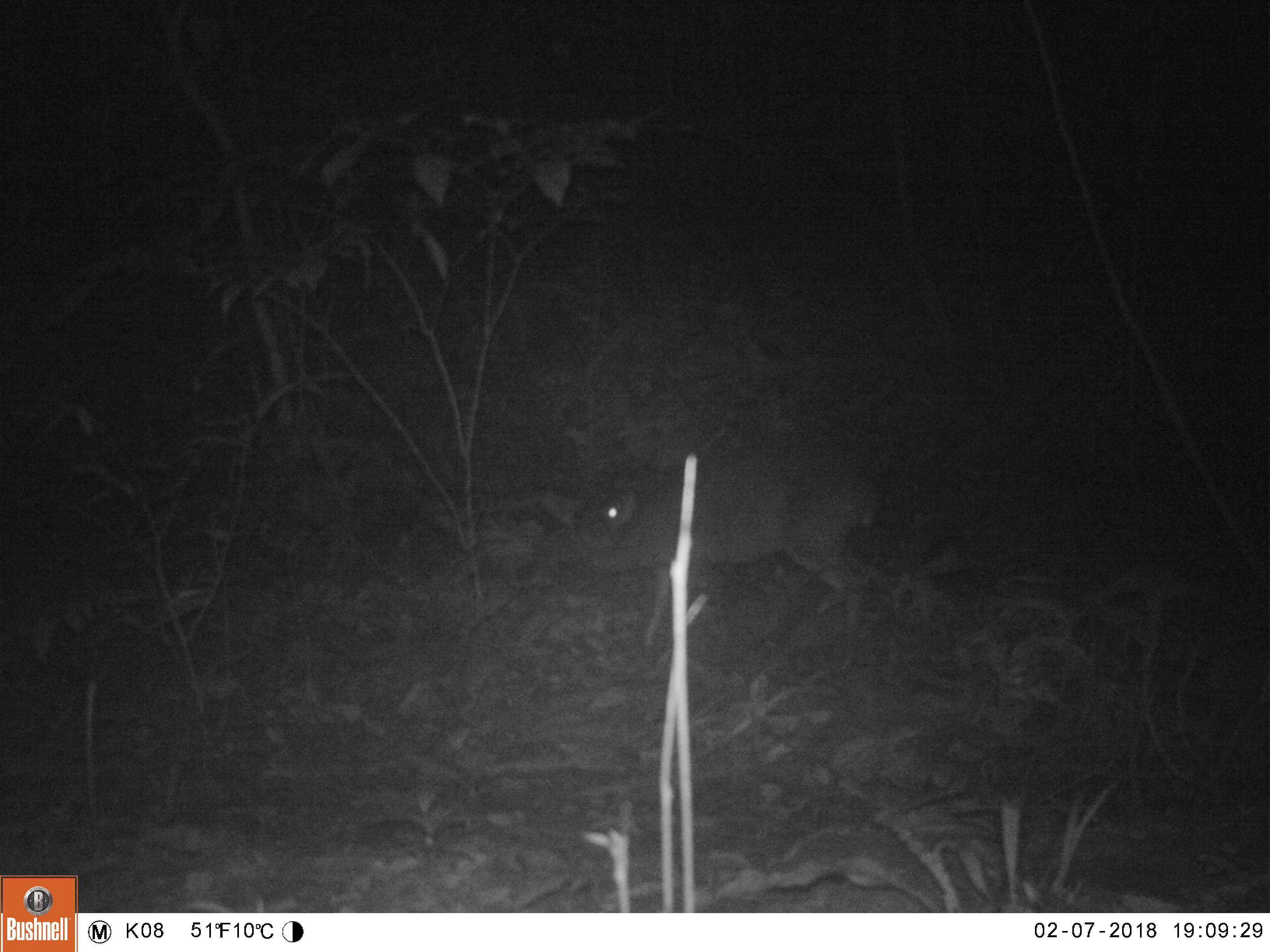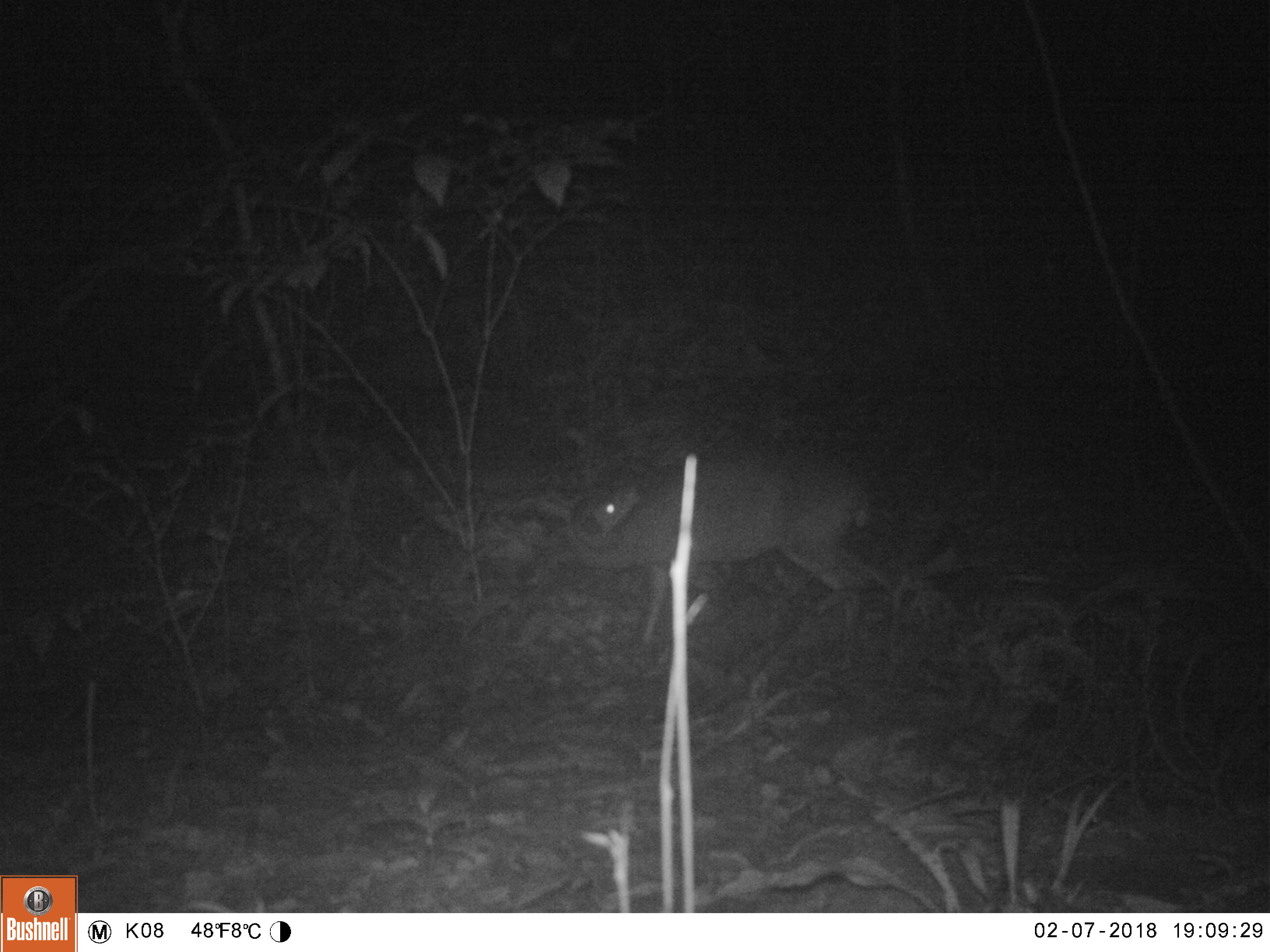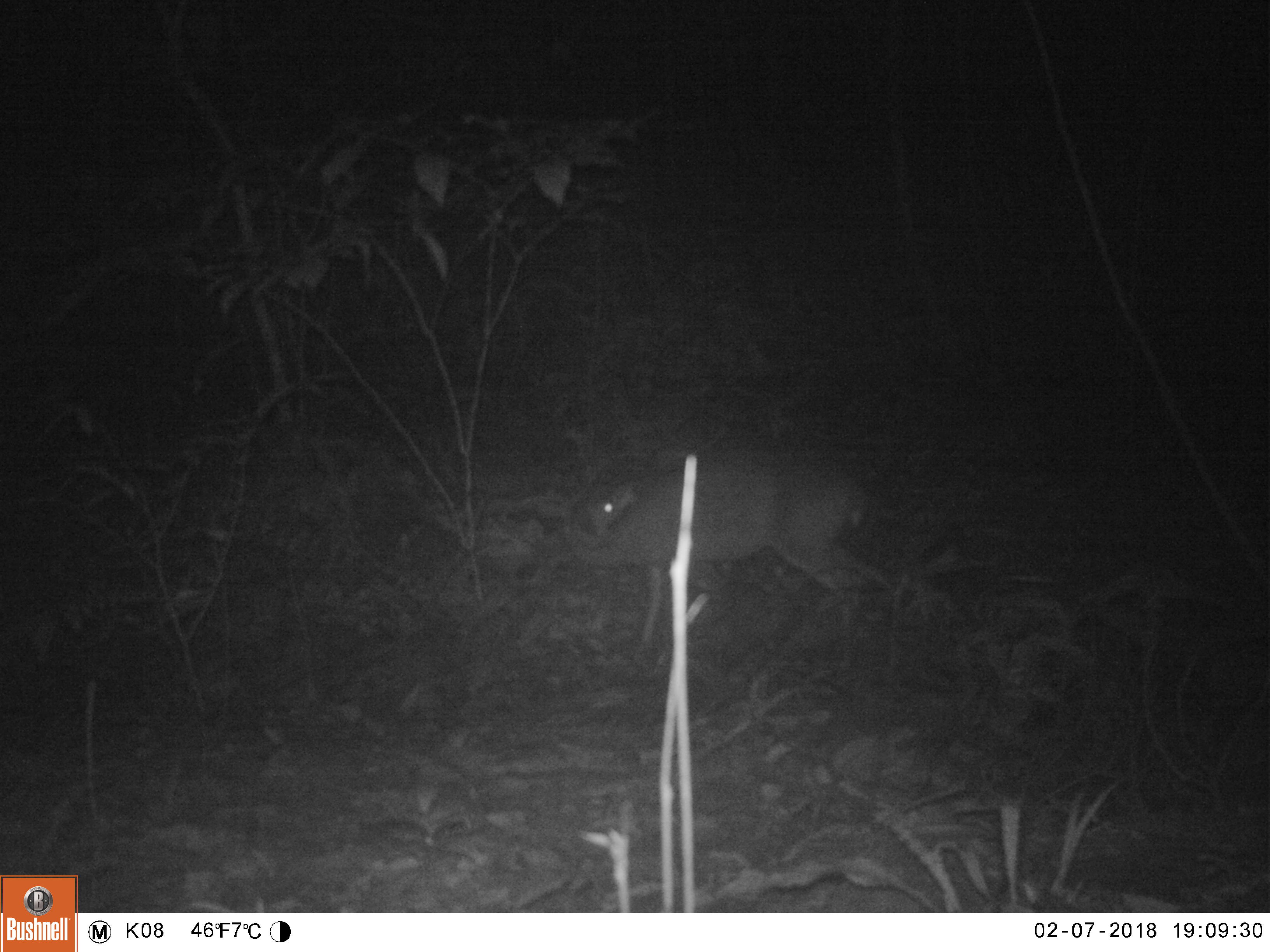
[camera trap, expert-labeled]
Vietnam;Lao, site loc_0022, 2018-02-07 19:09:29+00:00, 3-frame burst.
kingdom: Animalia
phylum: Chordata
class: Mammalia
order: Artiodactyla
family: Cervidae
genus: Muntiacus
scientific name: Muntiacus vuquangensis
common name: large-antlered muntjac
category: large antlered muntjac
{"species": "large antlered muntjac (large-antlered muntjac) (Muntiacus vuquangensis)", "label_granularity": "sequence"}